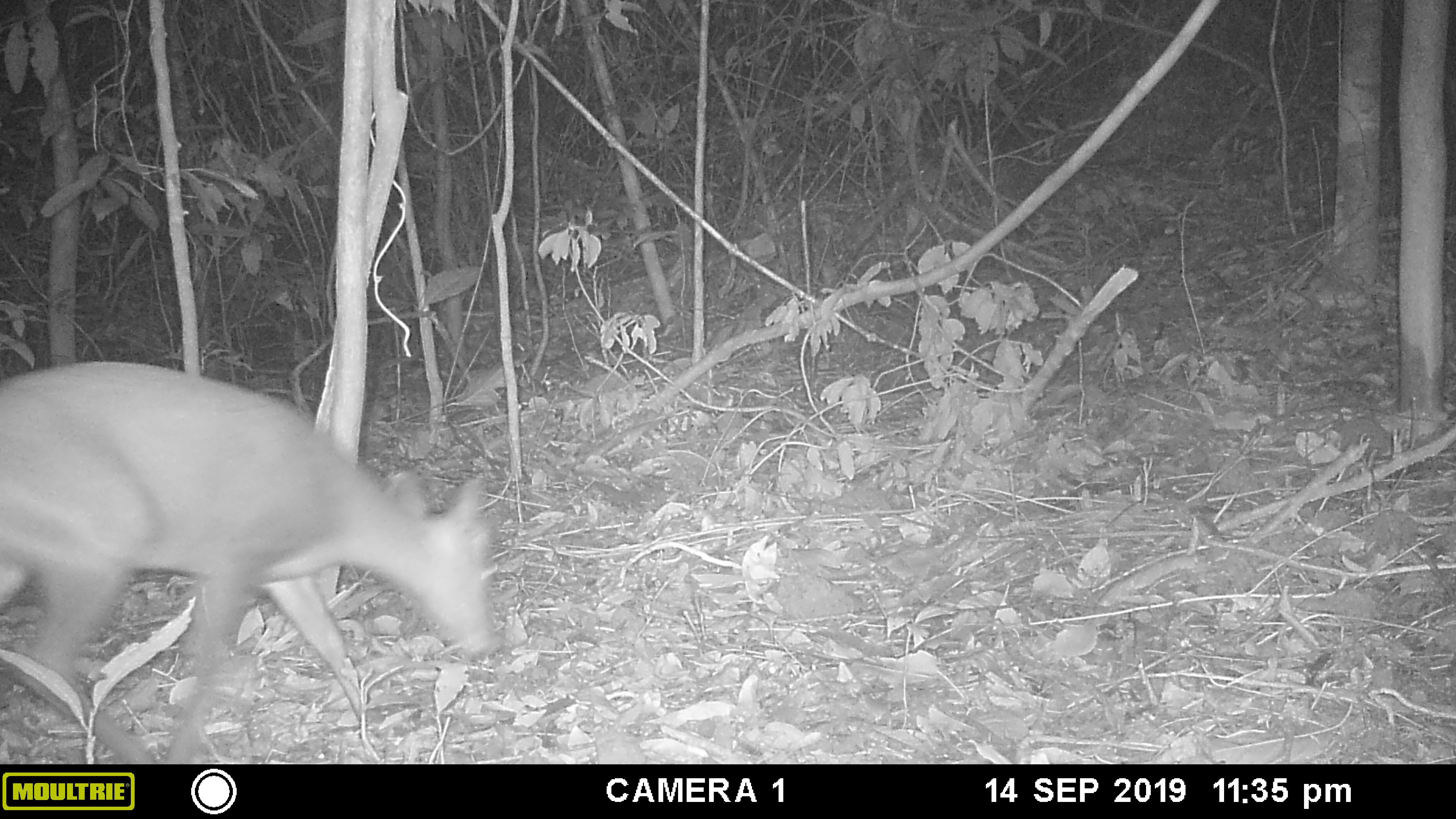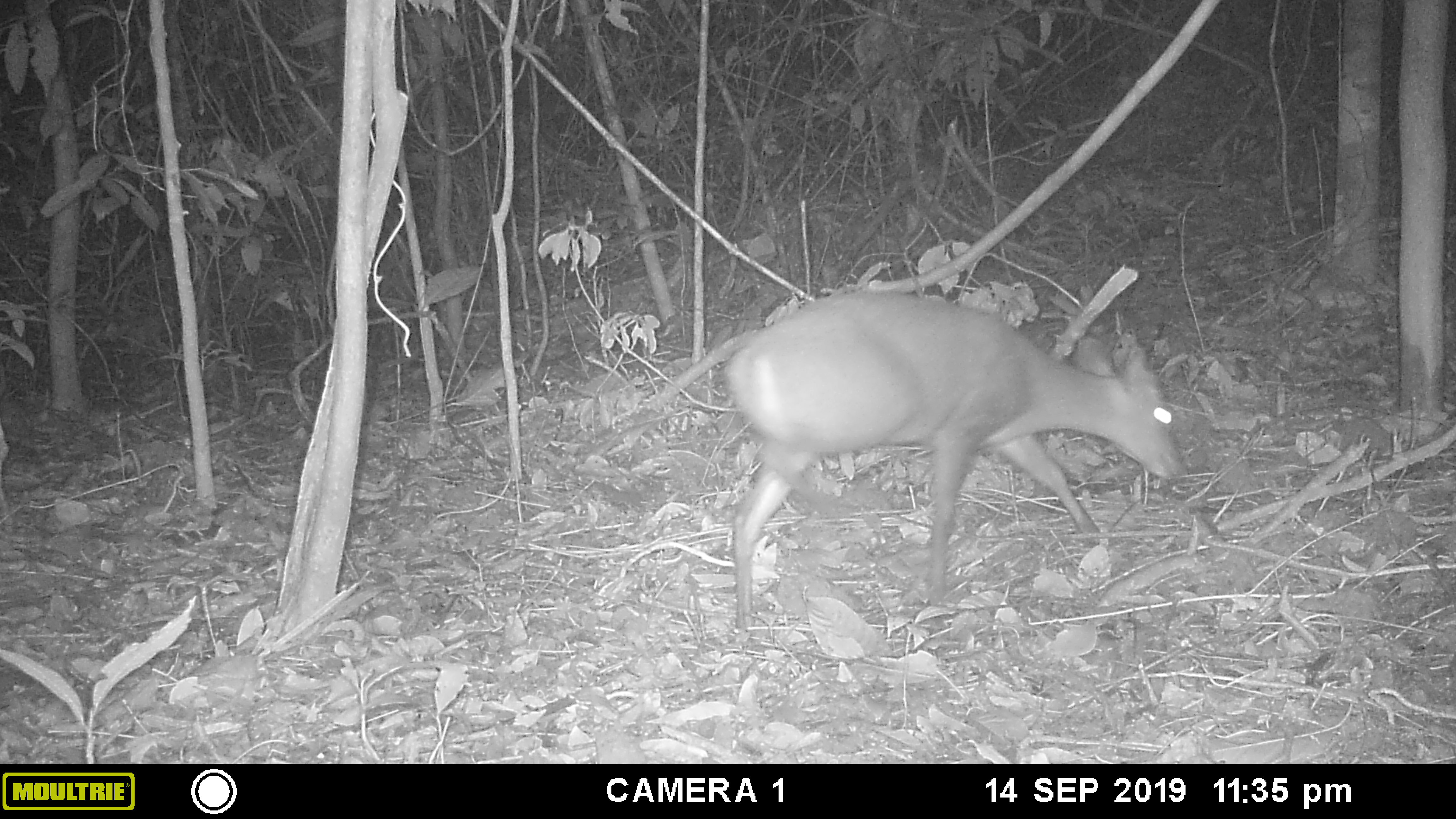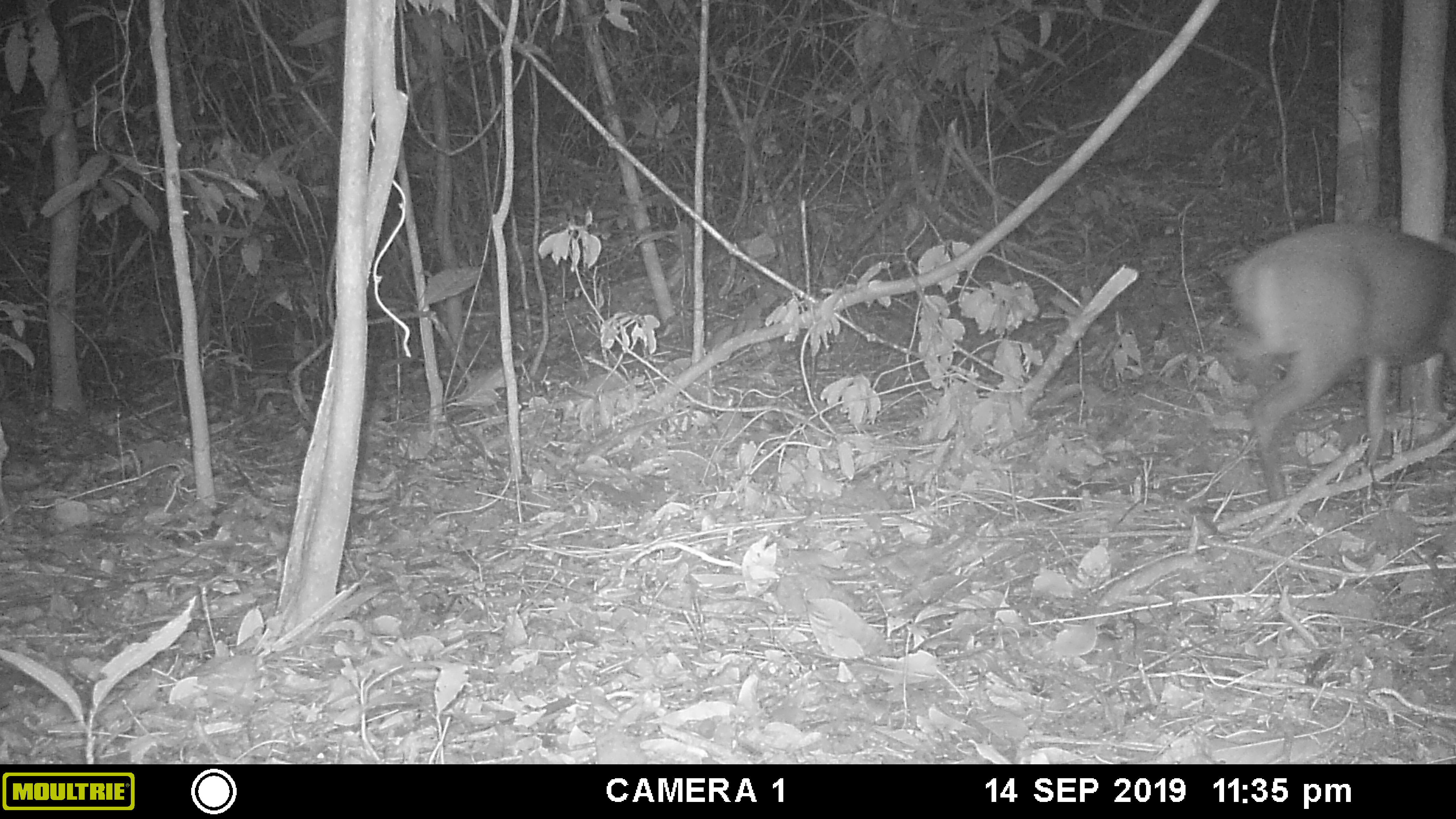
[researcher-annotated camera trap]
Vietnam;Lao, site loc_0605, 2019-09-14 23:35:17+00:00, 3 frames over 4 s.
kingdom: Animalia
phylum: Chordata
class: Mammalia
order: Artiodactyla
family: Cervidae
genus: Muntiacus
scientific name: Muntiacus rooseveltorum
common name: roosevelt's muntjac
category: roosevelts muntjac group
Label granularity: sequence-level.